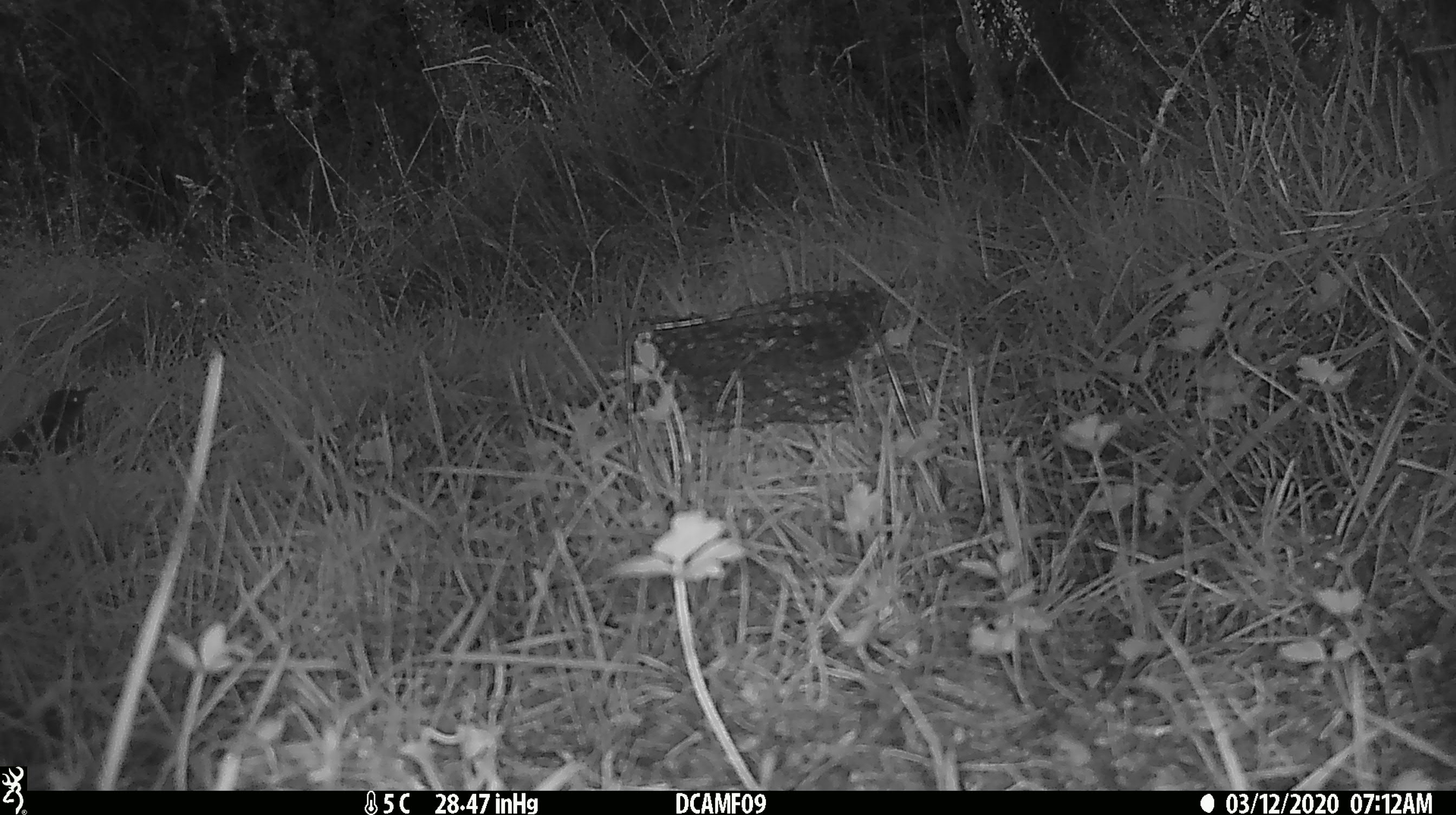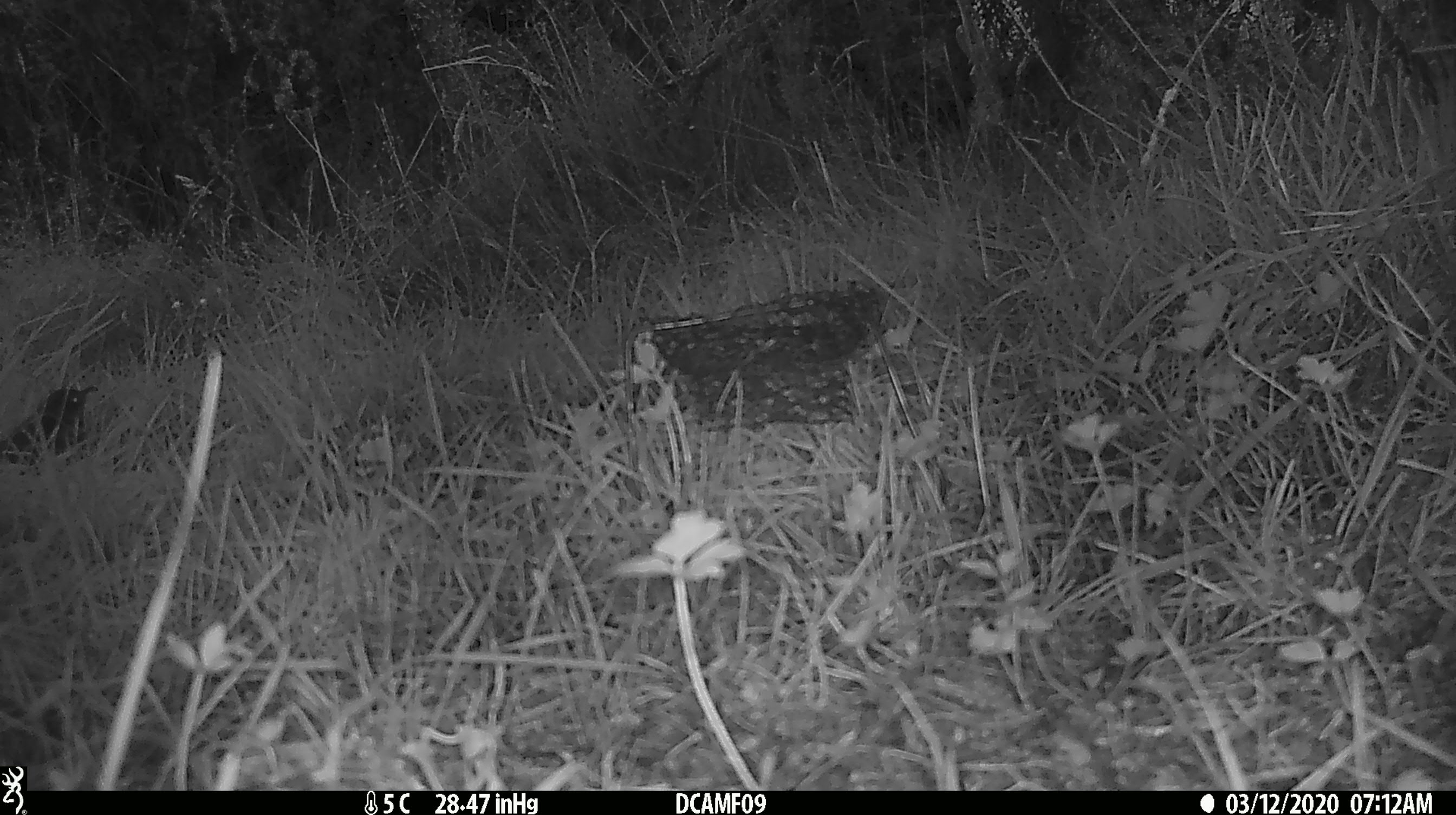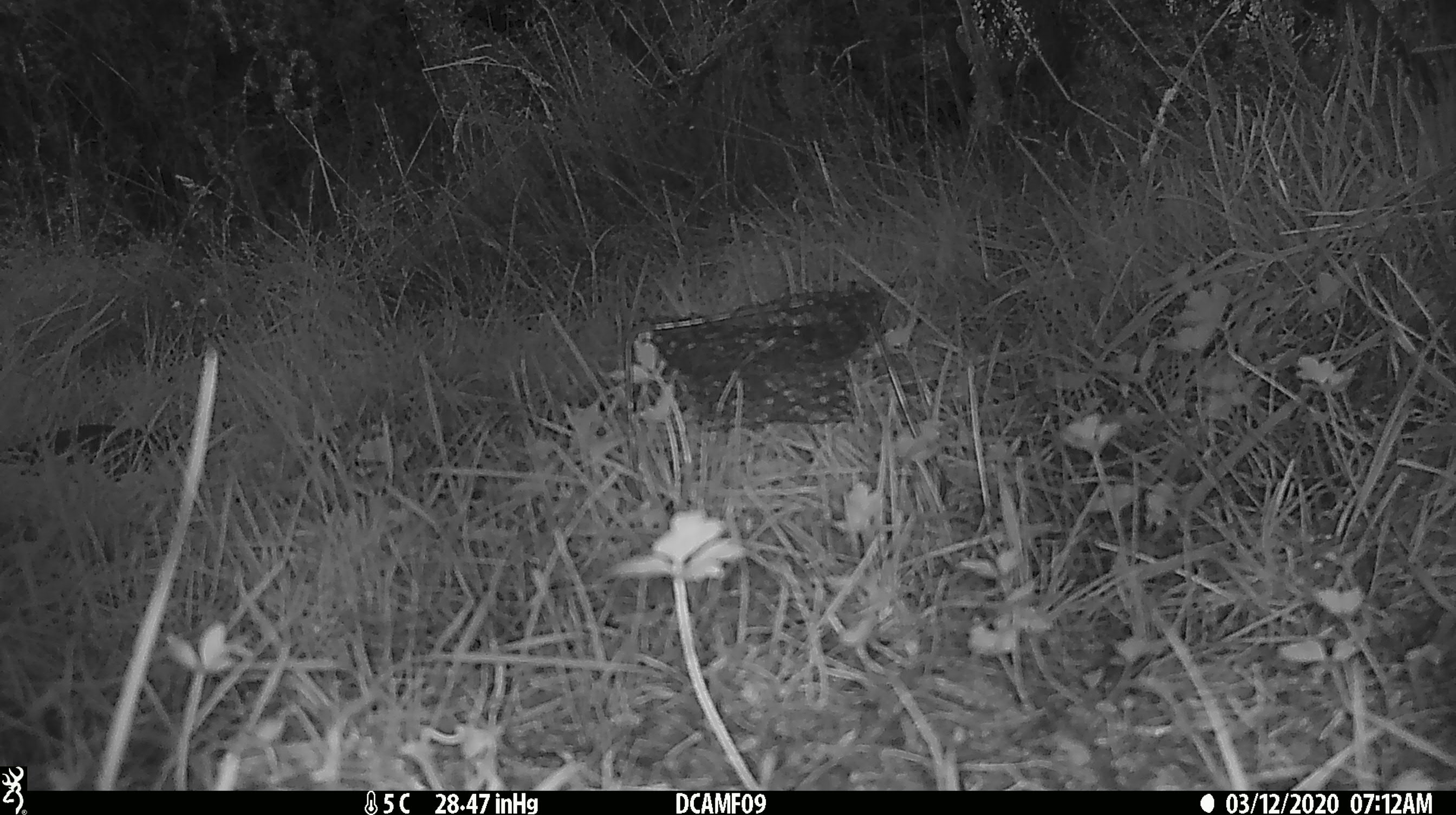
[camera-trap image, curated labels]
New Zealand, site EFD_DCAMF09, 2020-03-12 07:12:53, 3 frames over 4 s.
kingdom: Animalia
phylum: Chordata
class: Aves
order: Passeriformes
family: Turdidae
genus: Turdus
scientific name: Turdus philomelos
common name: song thrush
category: thrush